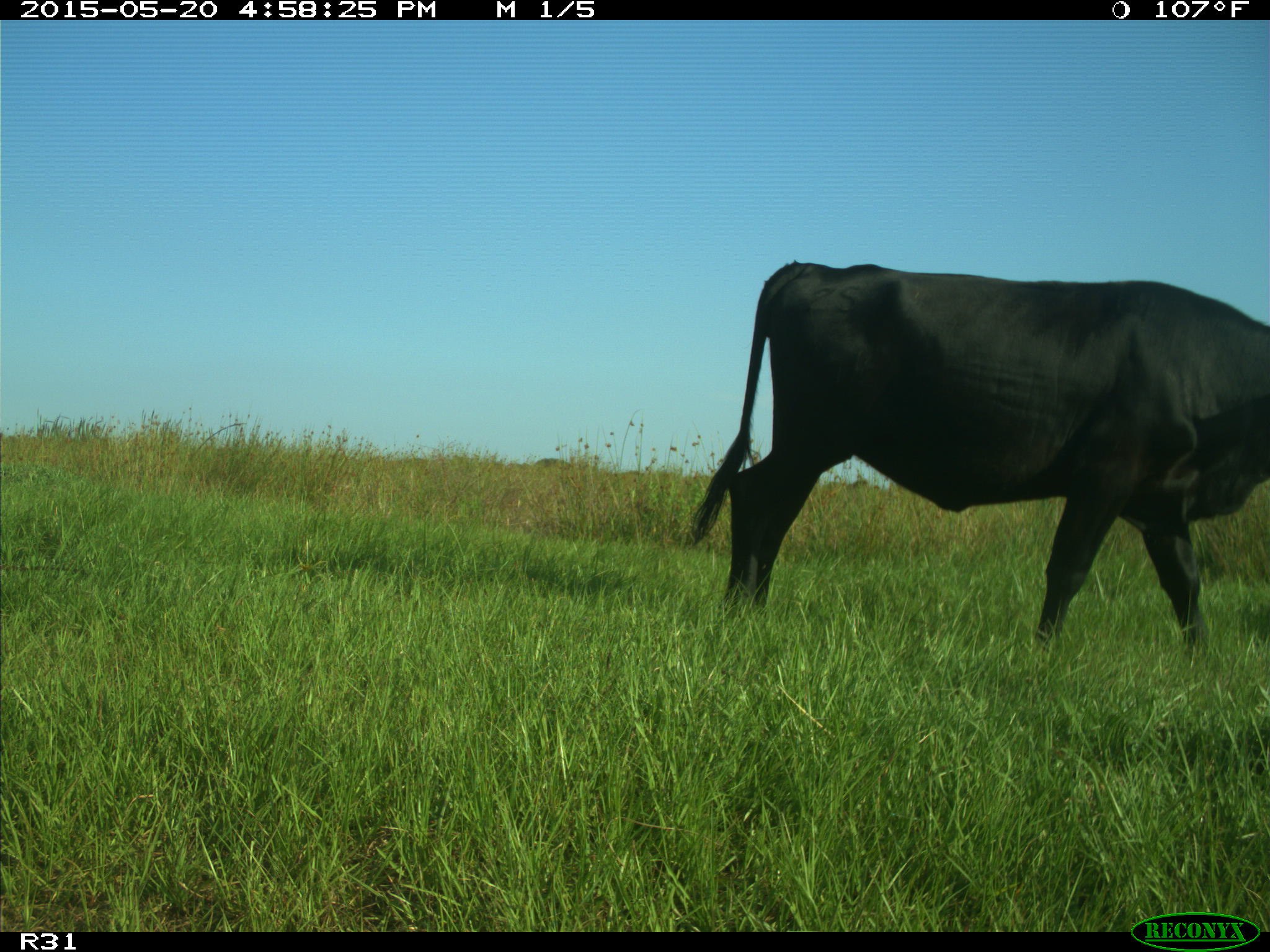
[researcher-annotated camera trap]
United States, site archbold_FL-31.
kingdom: Animalia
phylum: Chordata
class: Mammalia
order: Artiodactyla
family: Bovidae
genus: Bos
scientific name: Bos taurus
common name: domestic cow